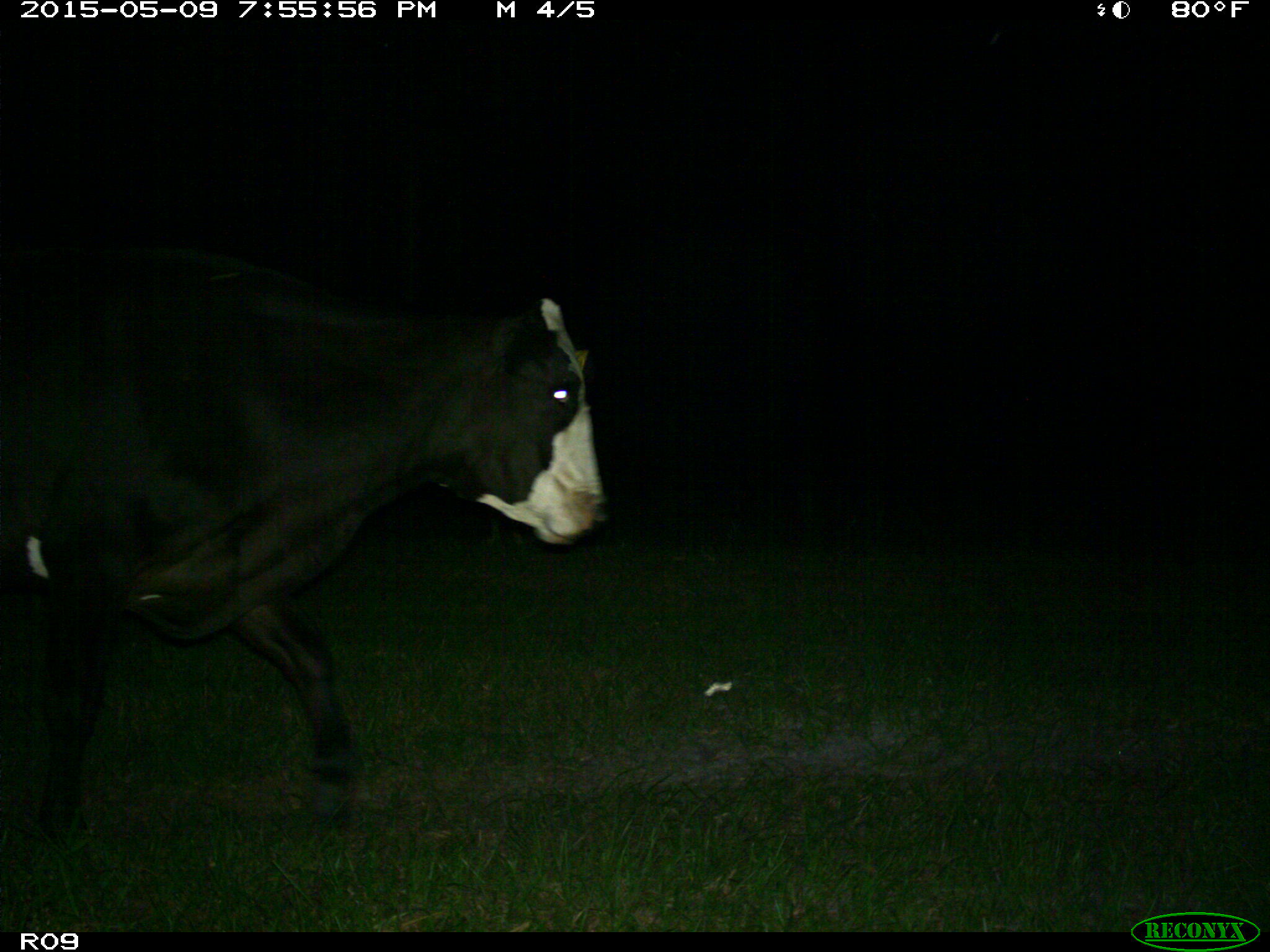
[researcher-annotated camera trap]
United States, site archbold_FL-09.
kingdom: Animalia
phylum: Chordata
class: Mammalia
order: Artiodactyla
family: Bovidae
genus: Bos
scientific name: Bos taurus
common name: domestic cow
Bos taurus (domestic cow).